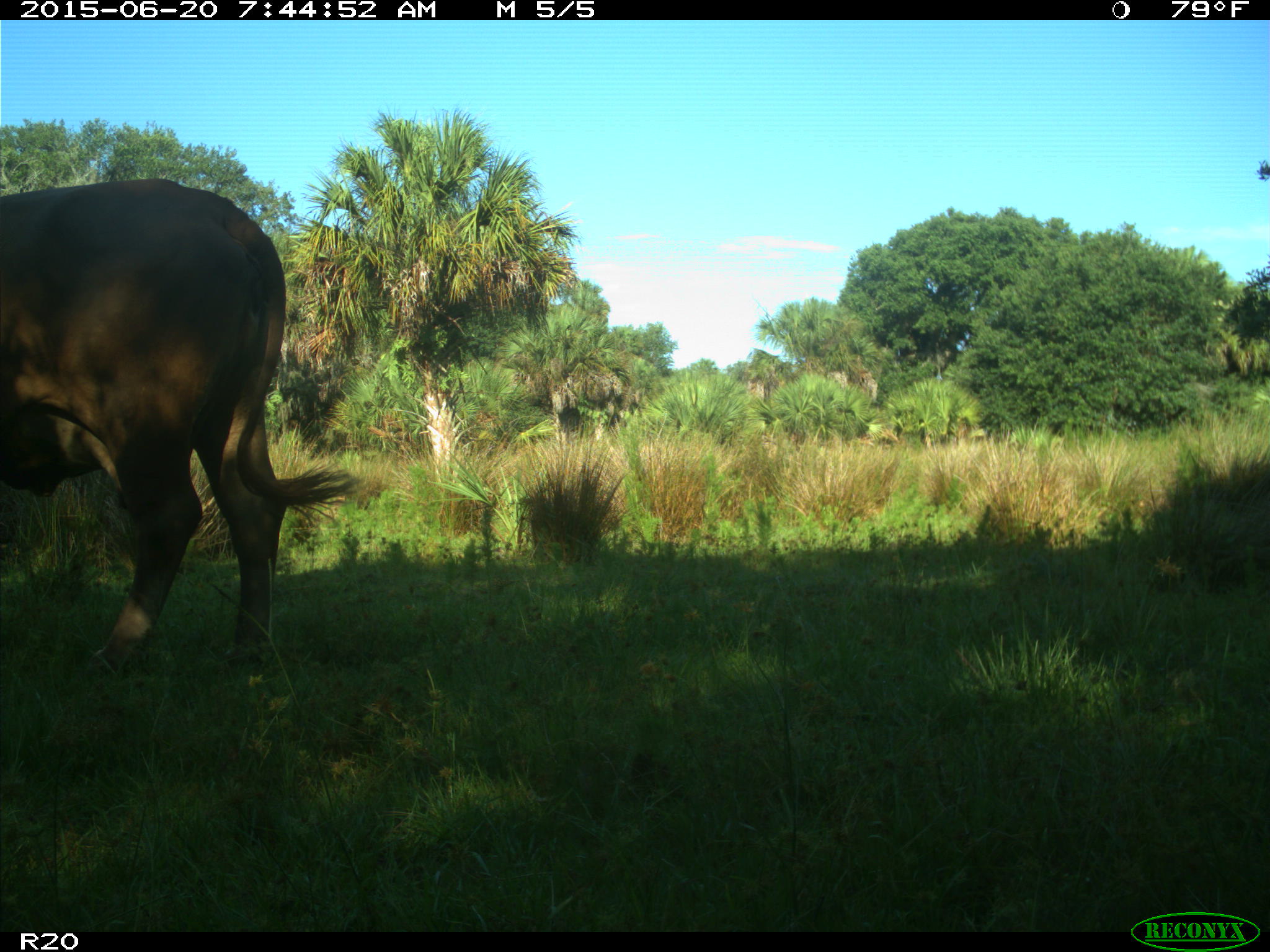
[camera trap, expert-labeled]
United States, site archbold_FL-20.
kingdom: Animalia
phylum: Chordata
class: Mammalia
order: Artiodactyla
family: Bovidae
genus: Bos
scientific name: Bos taurus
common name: domestic cow